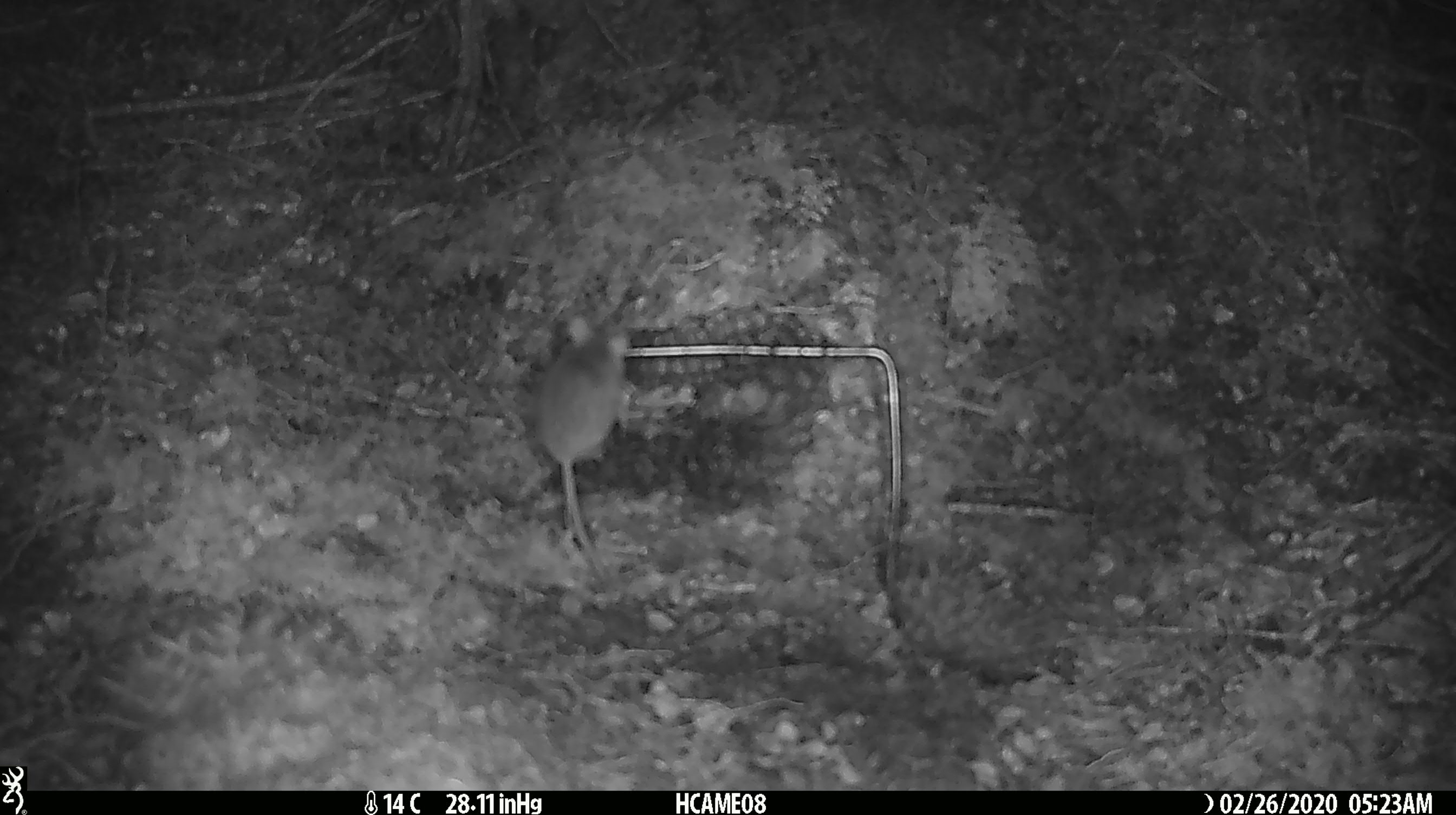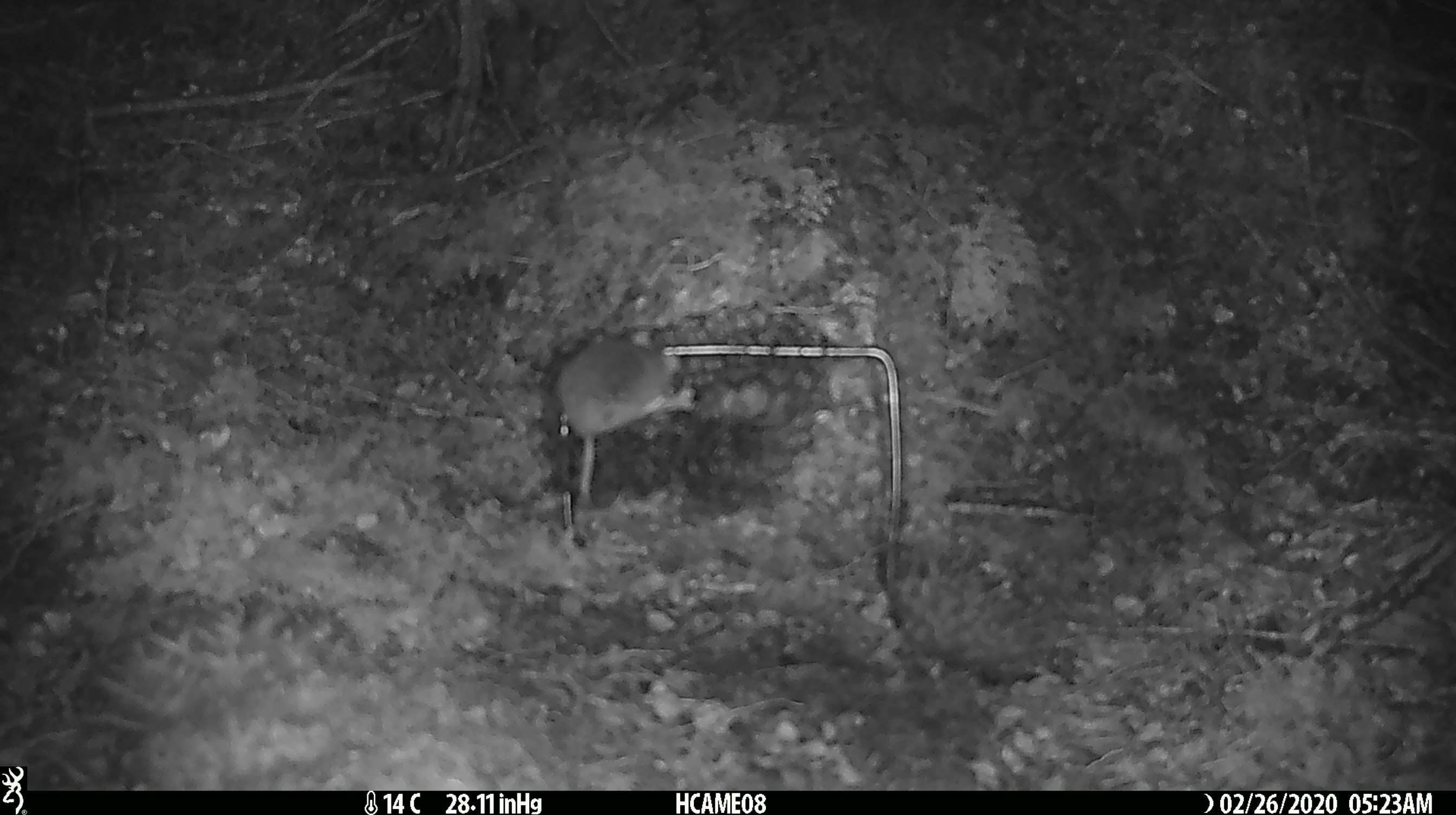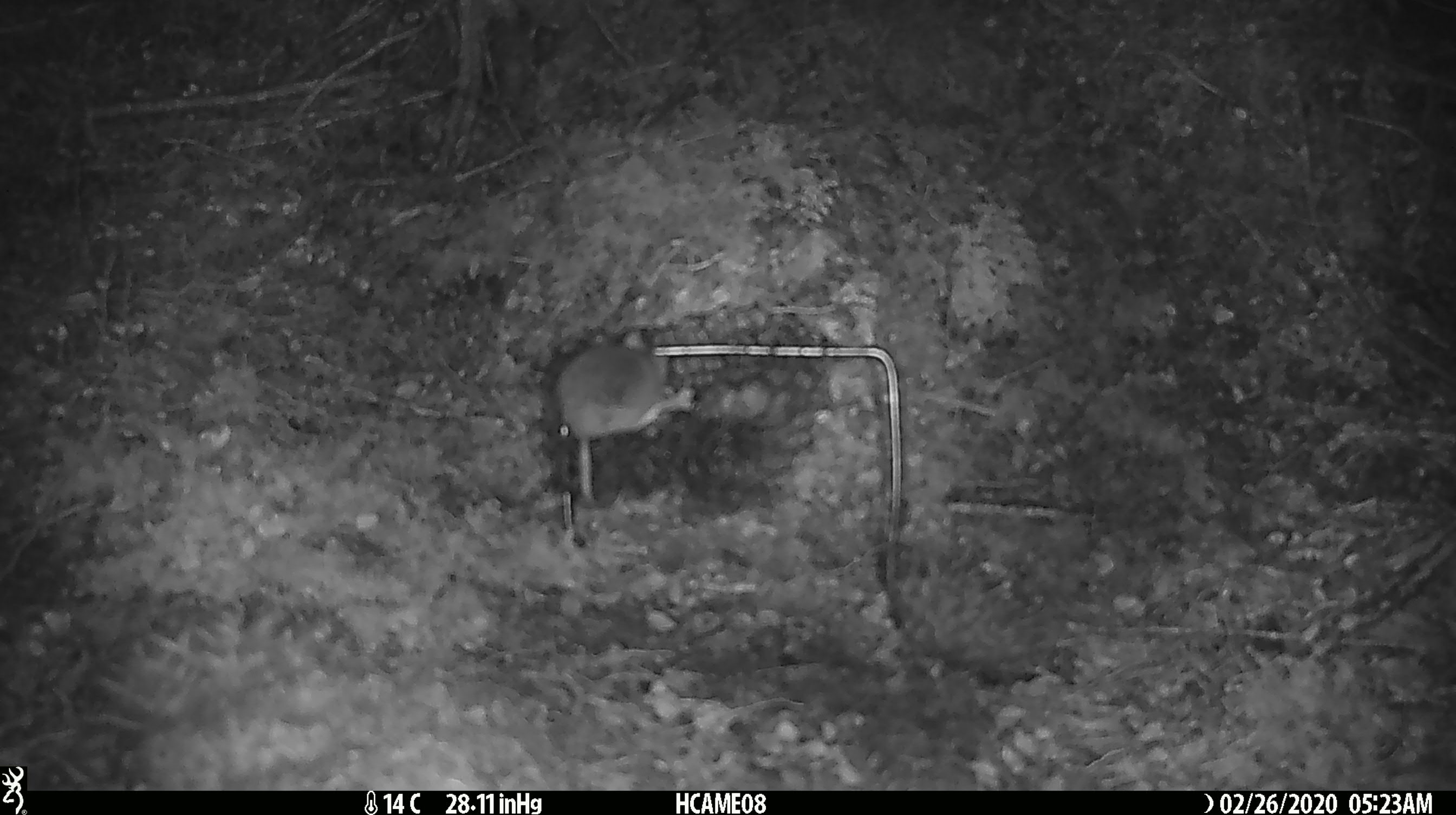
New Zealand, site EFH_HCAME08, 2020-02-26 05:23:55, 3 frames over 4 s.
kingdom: Animalia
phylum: Chordata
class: Mammalia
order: Rodentia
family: Muridae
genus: Mus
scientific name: Mus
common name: mouse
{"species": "mouse (Mus)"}